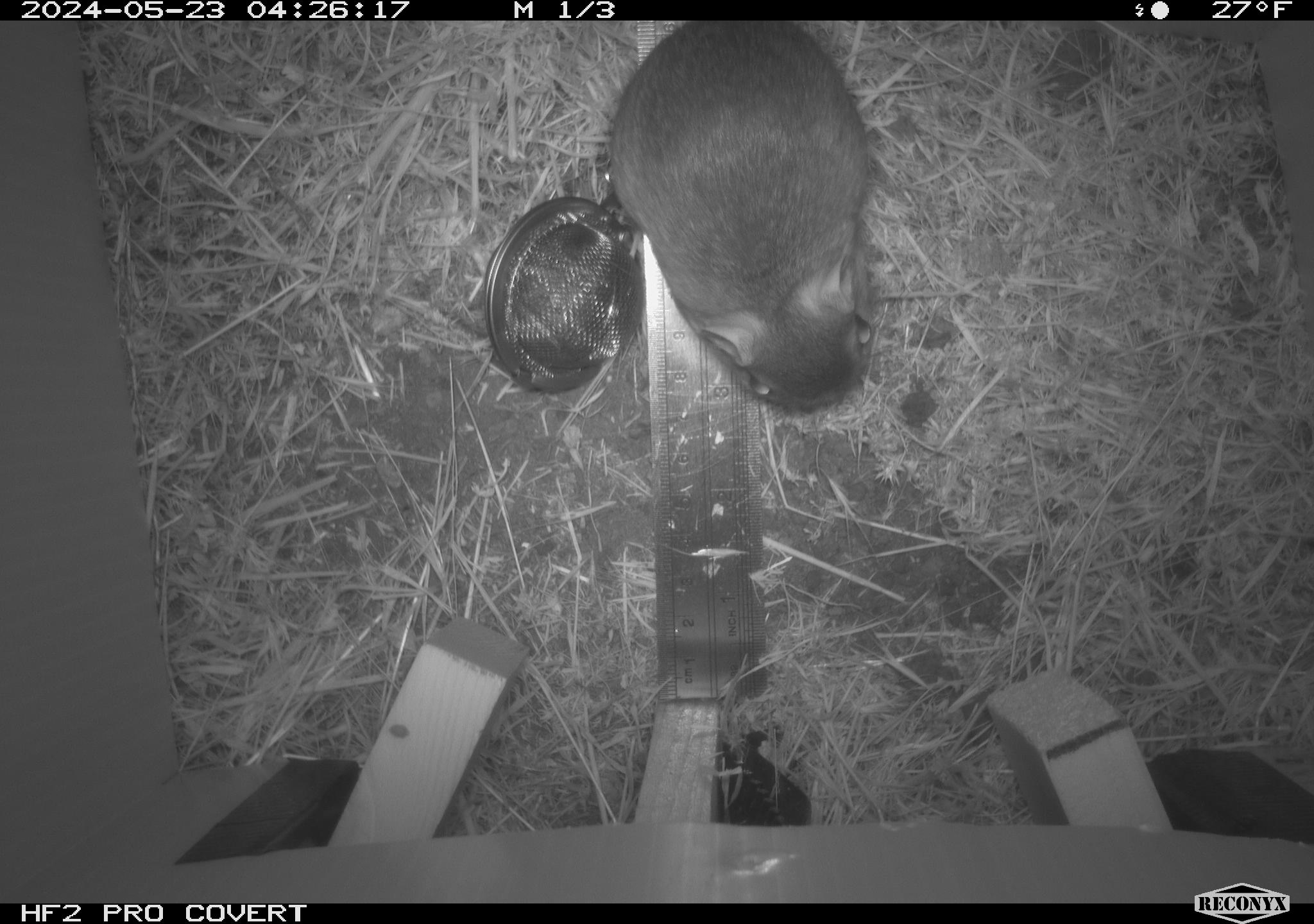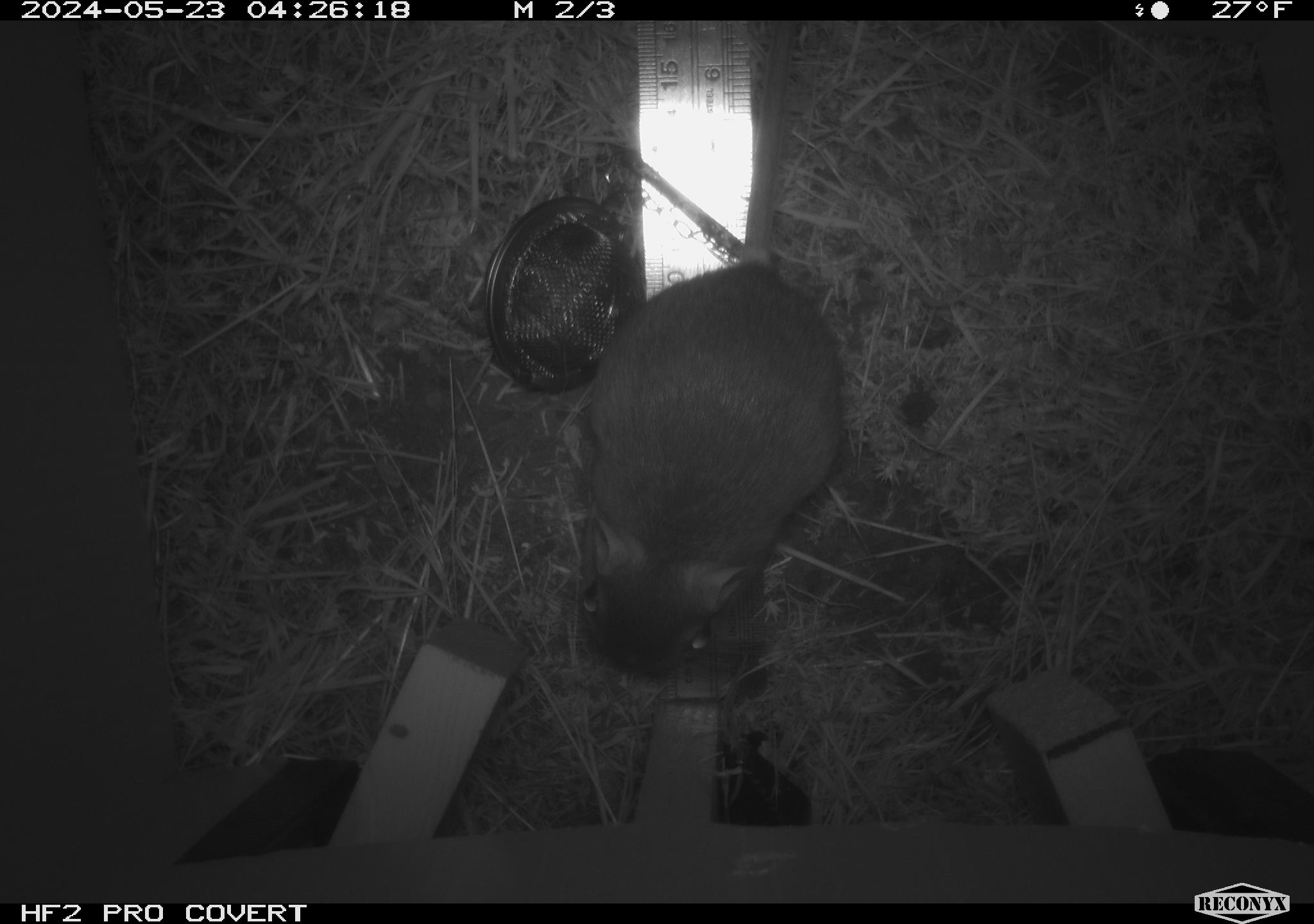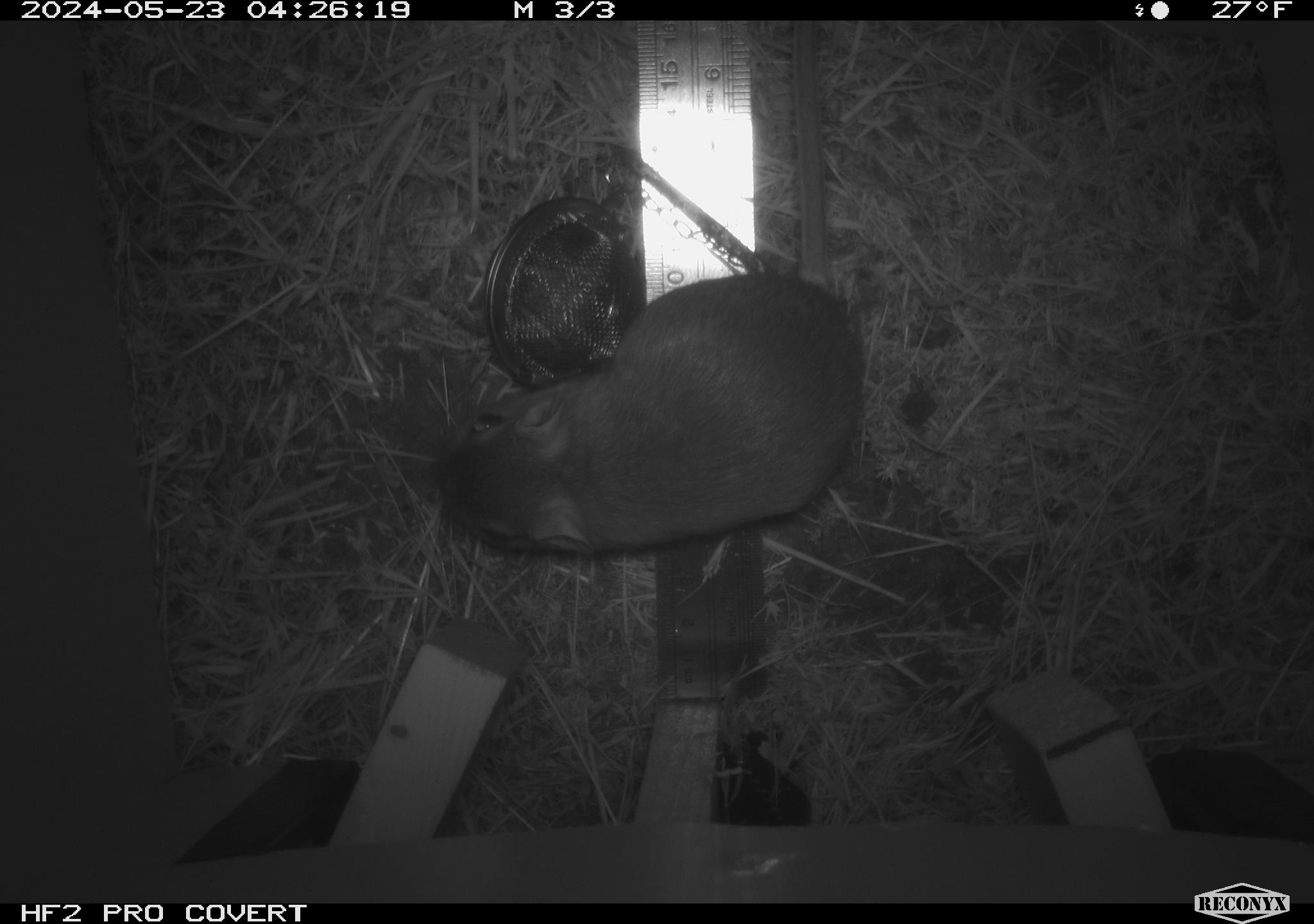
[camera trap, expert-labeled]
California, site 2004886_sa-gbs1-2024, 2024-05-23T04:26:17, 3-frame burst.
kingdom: Animalia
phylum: Chordata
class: Mammalia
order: Rodentia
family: Heteromyidae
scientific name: Heteromyidae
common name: kangaroo rats and pocket mice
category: heteromyidae family